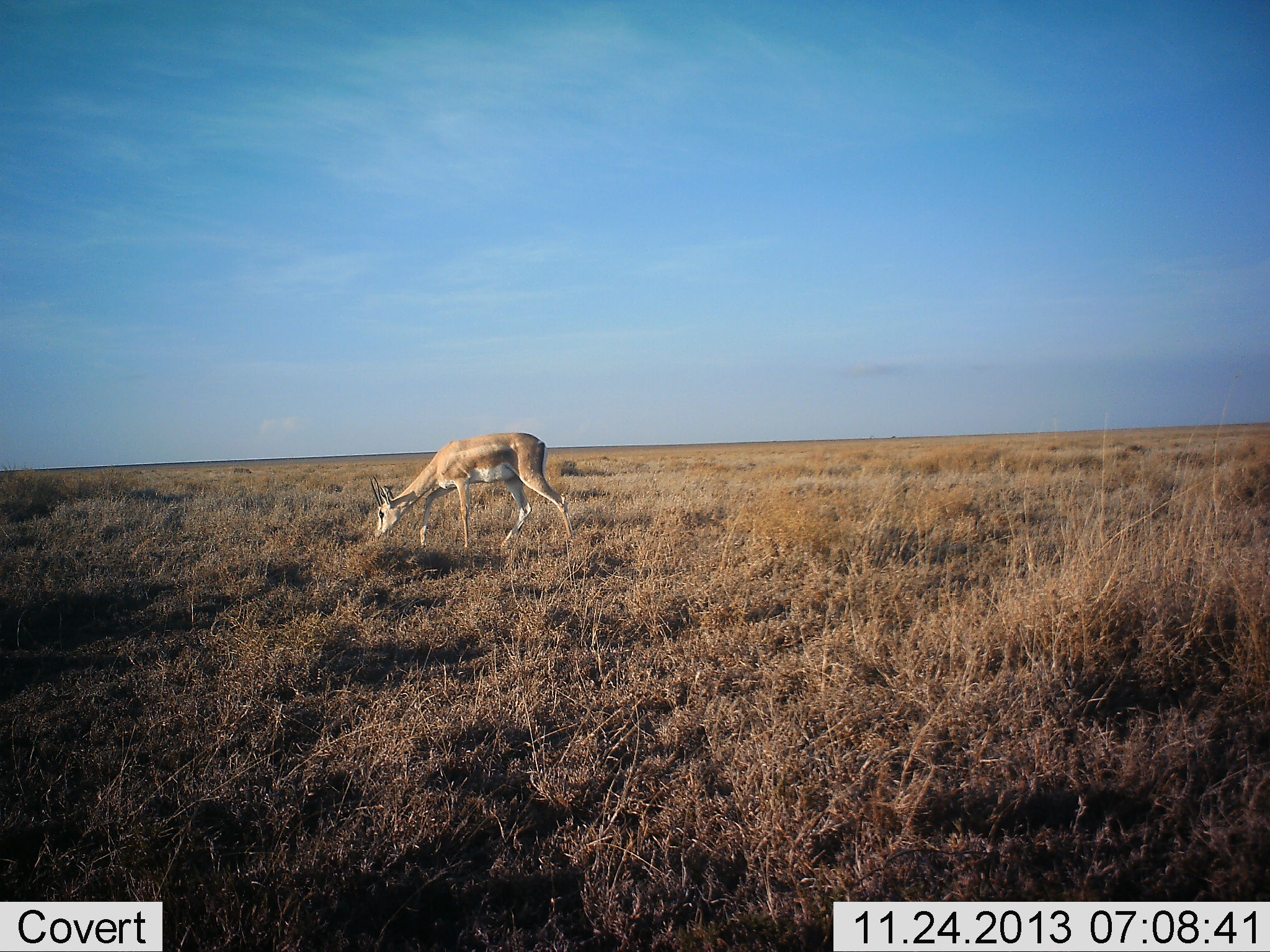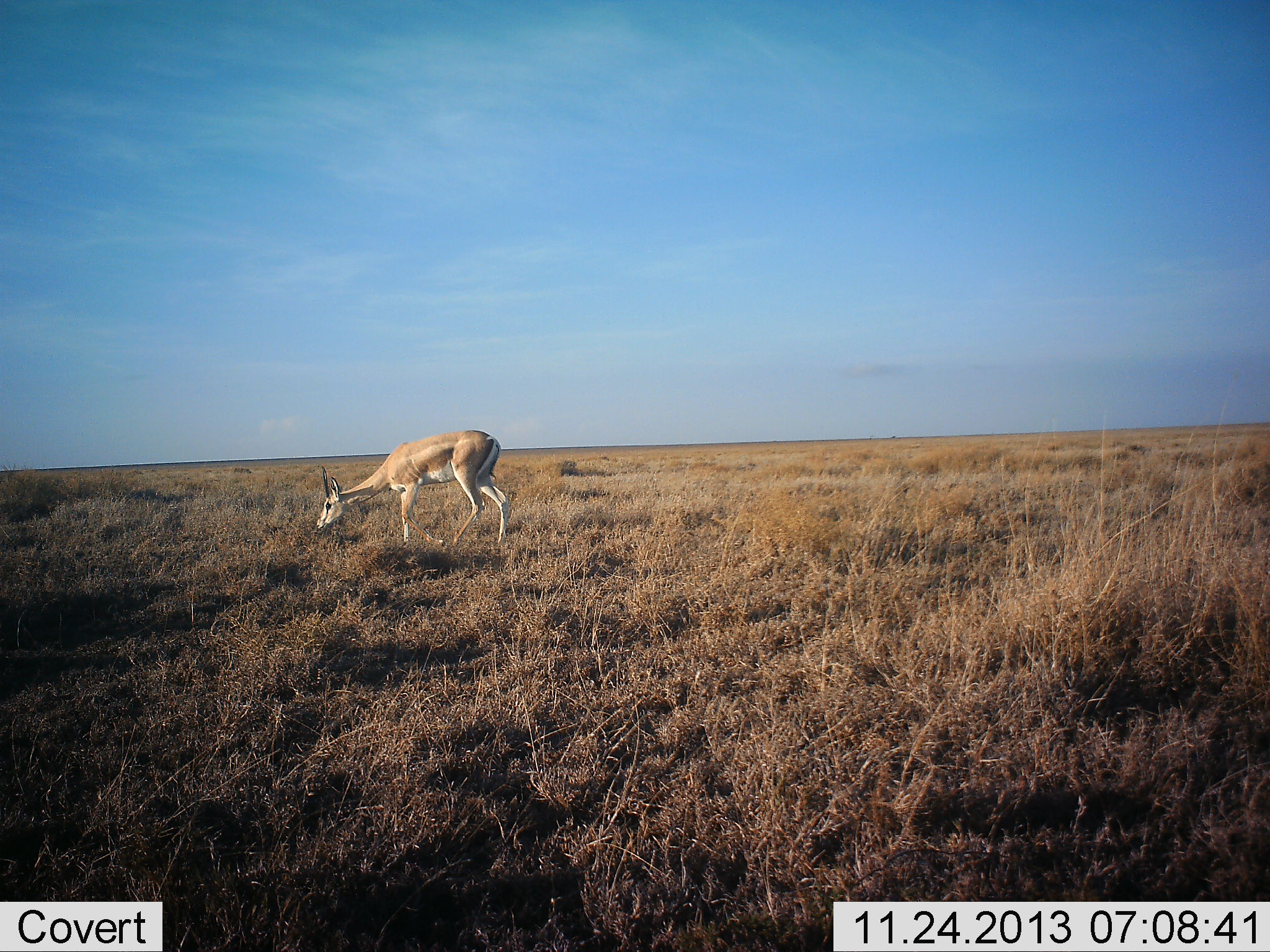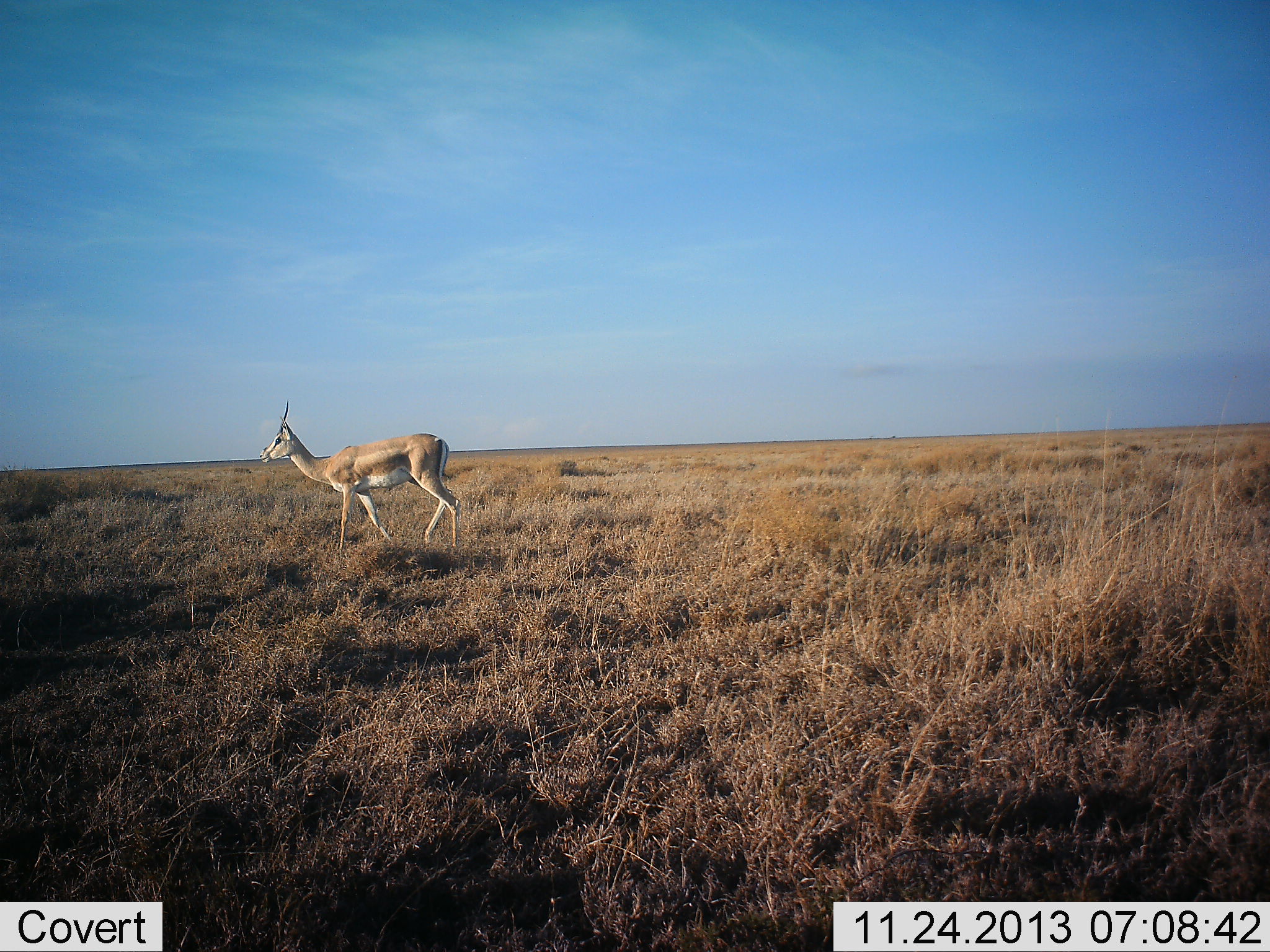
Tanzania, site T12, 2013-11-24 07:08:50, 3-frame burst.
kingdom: Animalia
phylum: Chordata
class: Mammalia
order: Artiodactyla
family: Bovidae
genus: Nanger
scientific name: Nanger granti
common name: grant's gazelle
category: gazellegrants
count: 1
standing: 0%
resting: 0%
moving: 60%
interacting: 0%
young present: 0%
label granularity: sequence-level